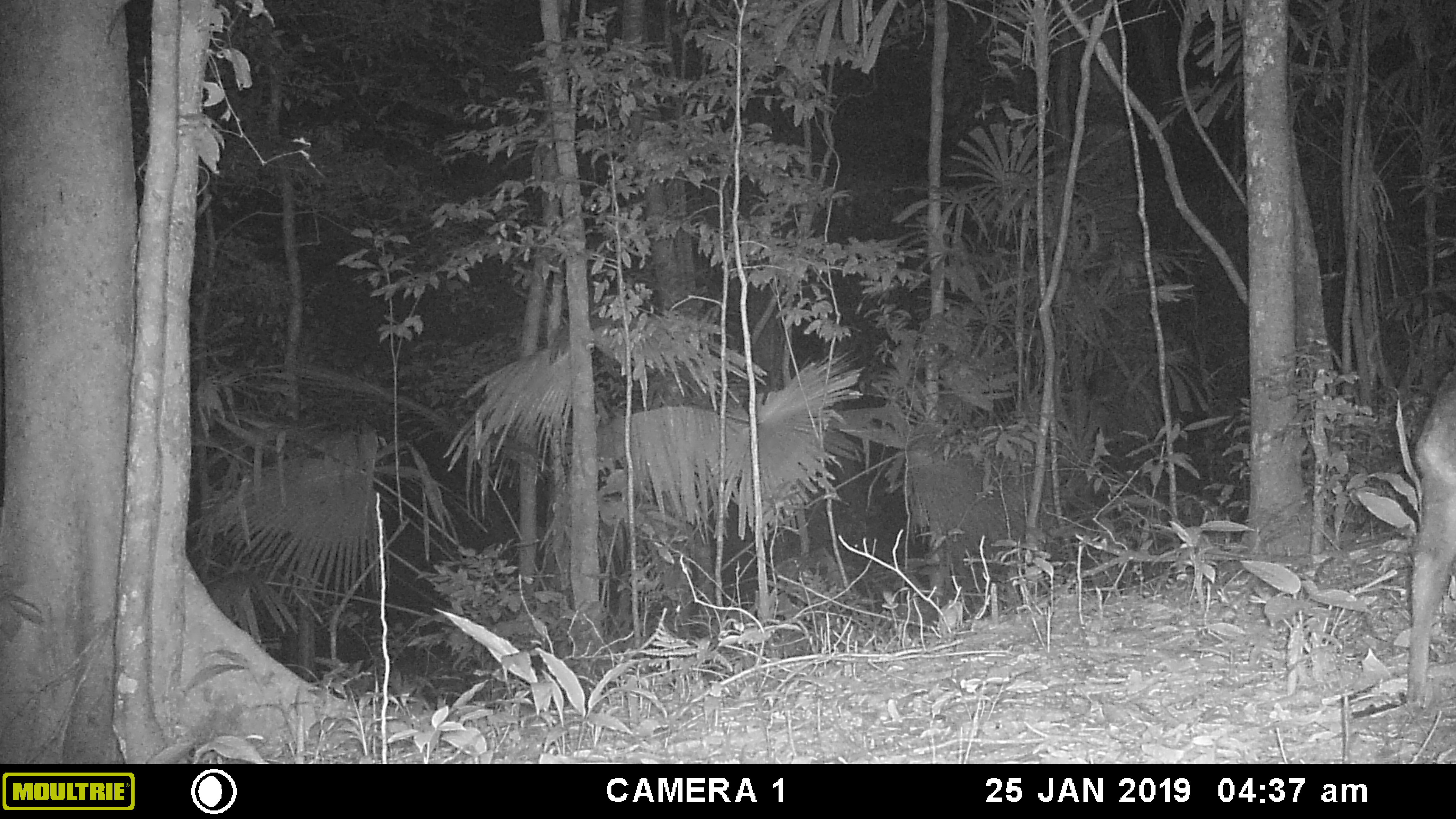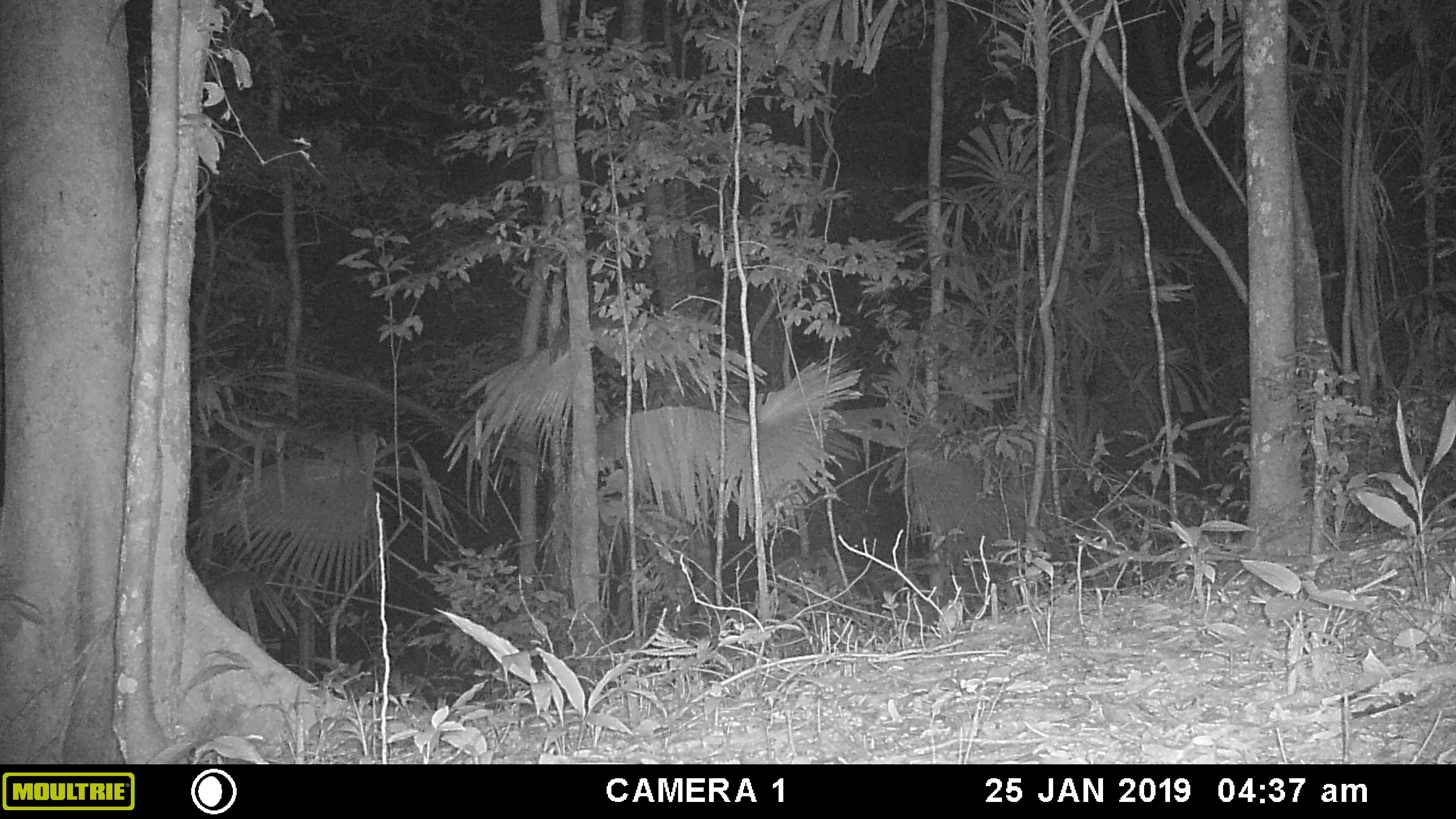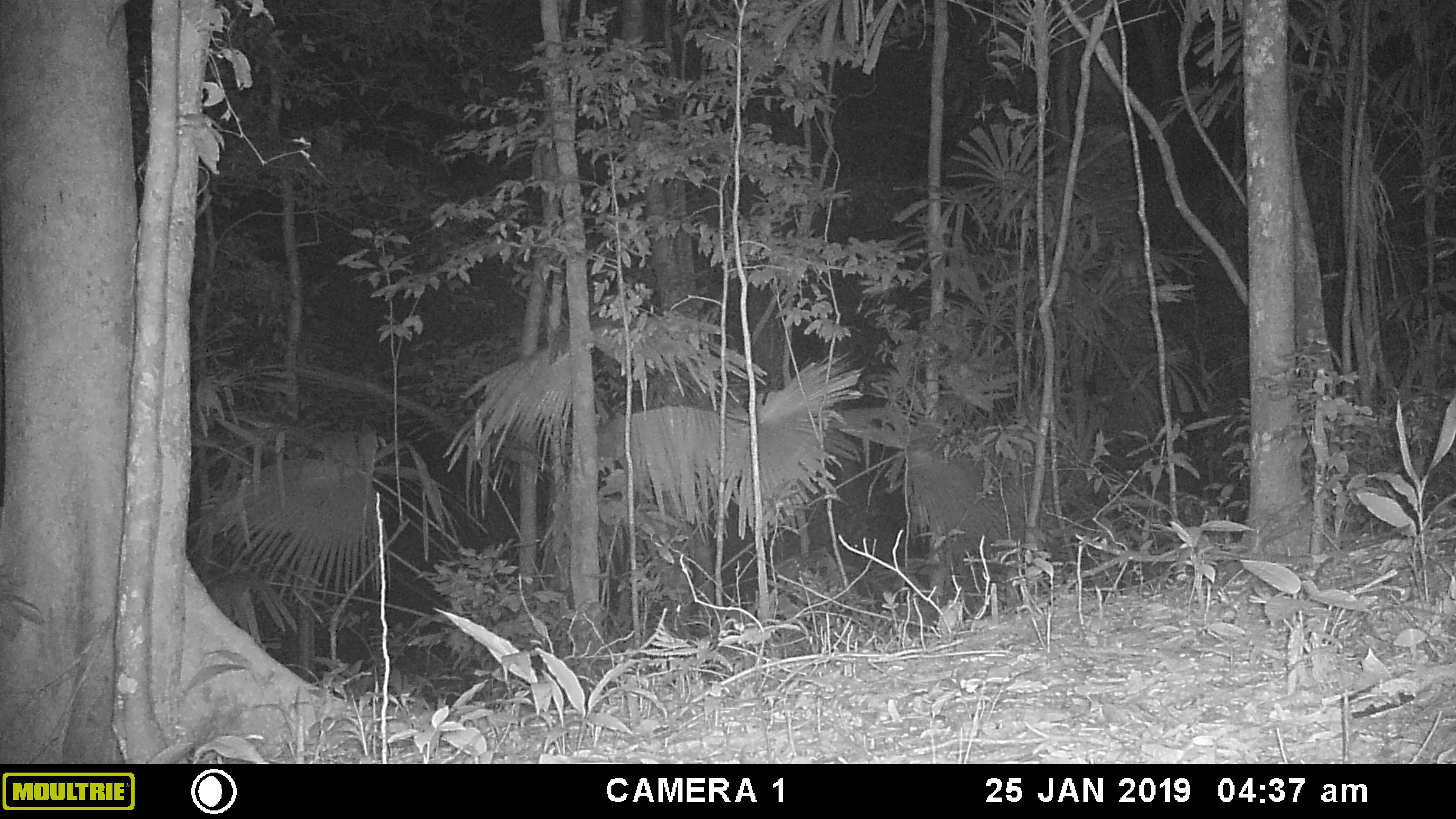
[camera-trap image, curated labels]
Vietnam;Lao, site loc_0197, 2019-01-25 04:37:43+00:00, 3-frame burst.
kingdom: Animalia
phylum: Chordata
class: Mammalia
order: Artiodactyla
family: Cervidae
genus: Muntiacus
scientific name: Muntiacus vuquangensis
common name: large-antlered muntjac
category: large antlered muntjac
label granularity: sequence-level